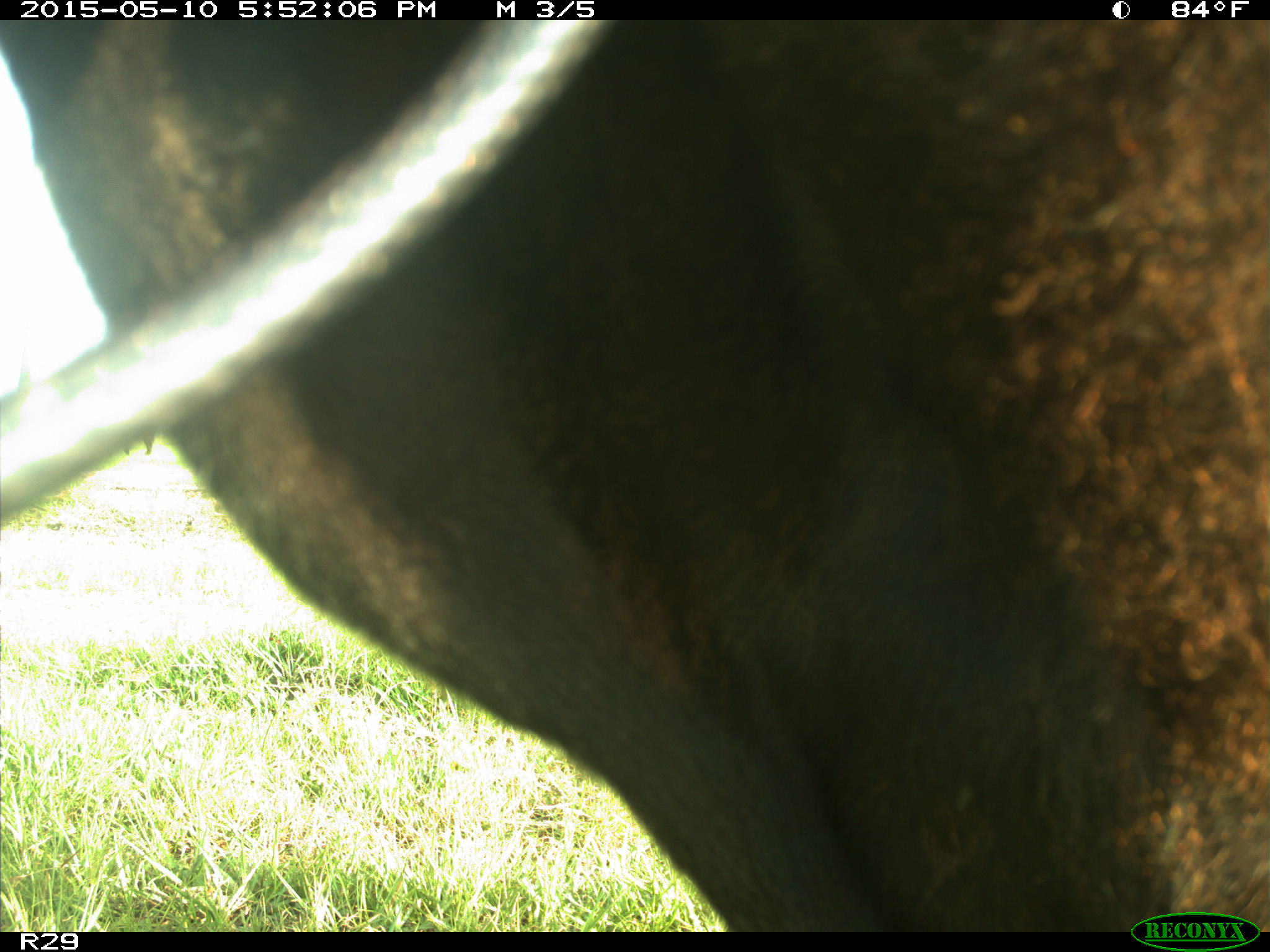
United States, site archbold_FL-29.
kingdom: Animalia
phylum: Chordata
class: Mammalia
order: Artiodactyla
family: Bovidae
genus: Bos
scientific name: Bos taurus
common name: domestic cow